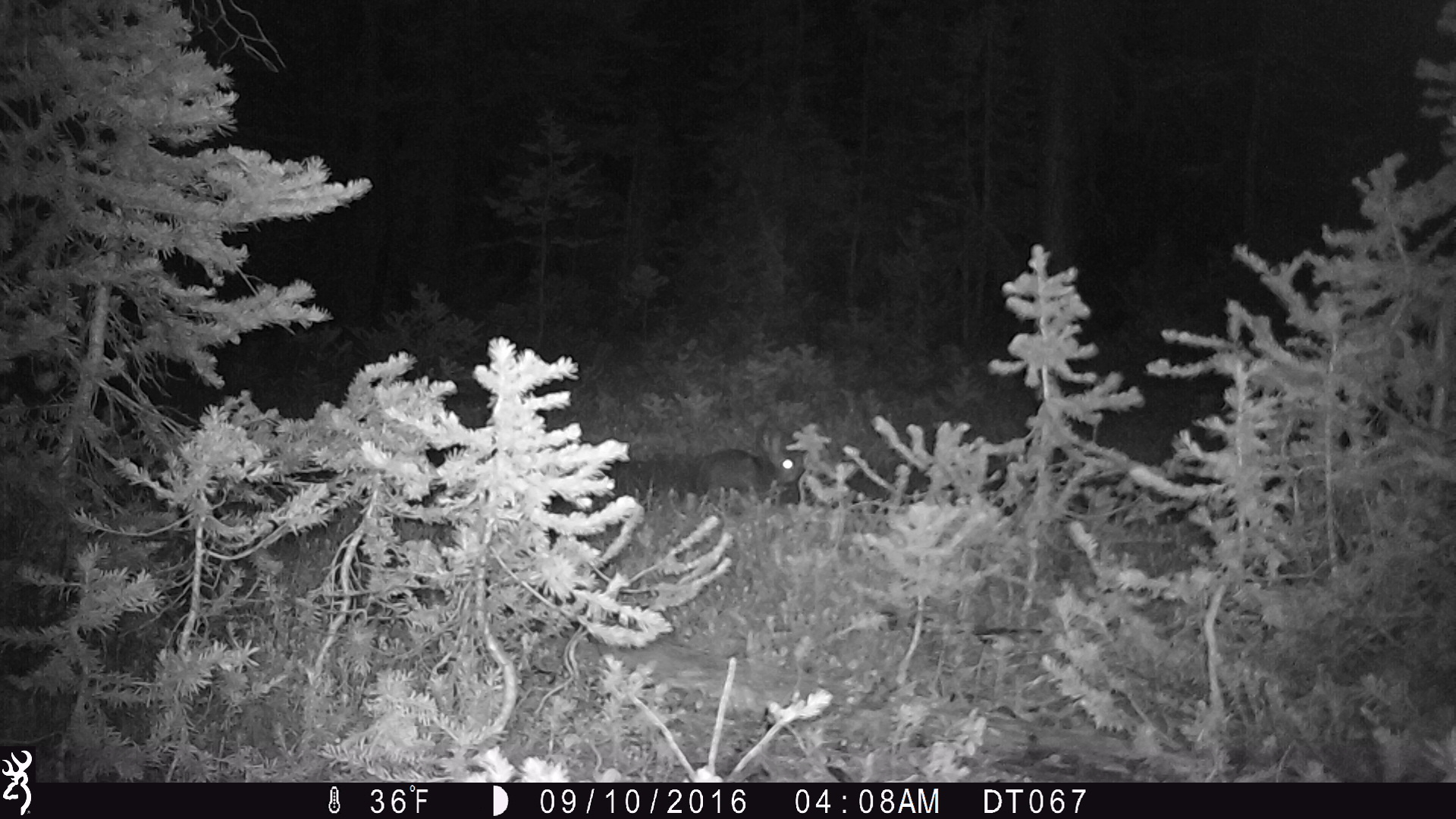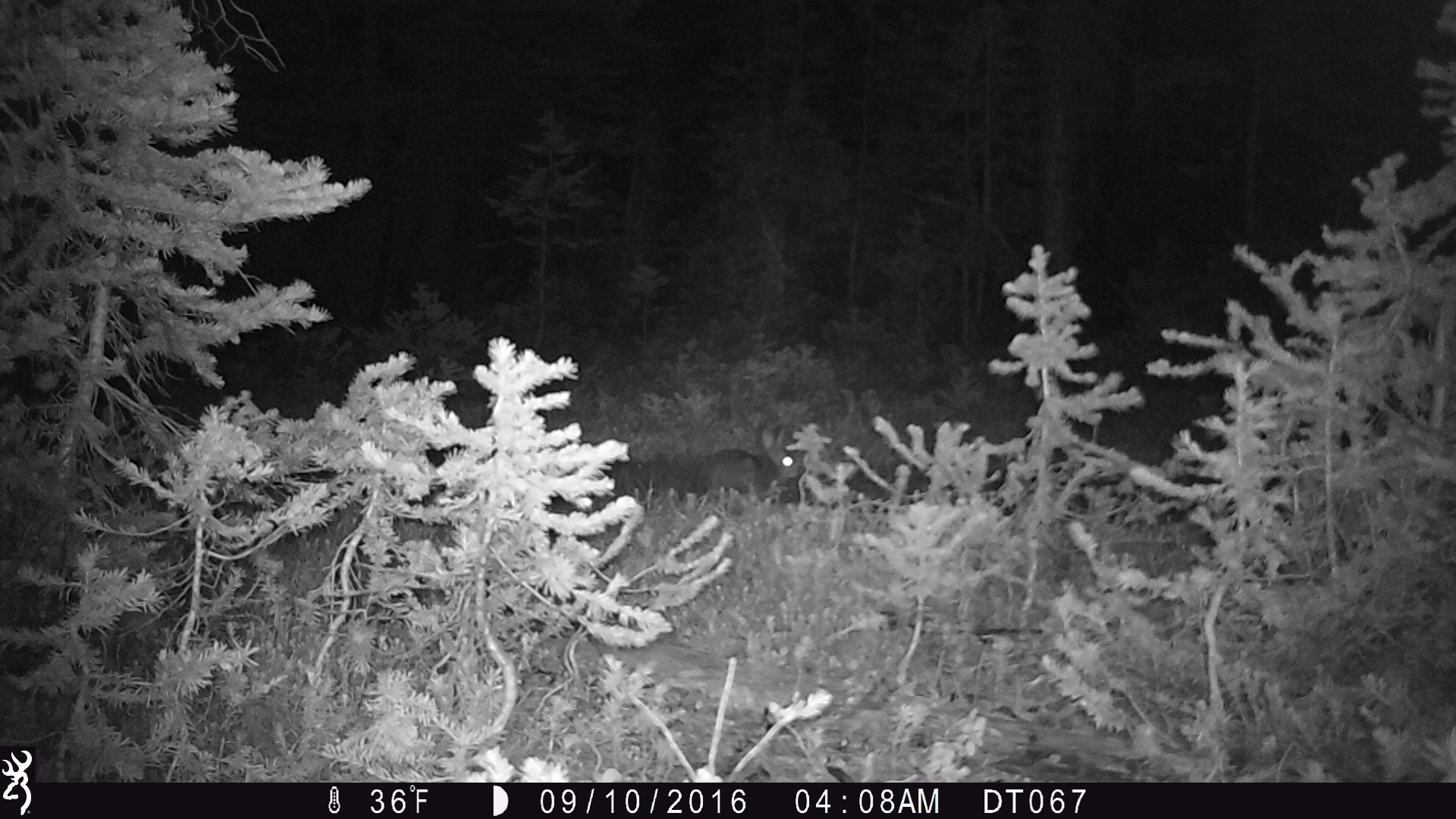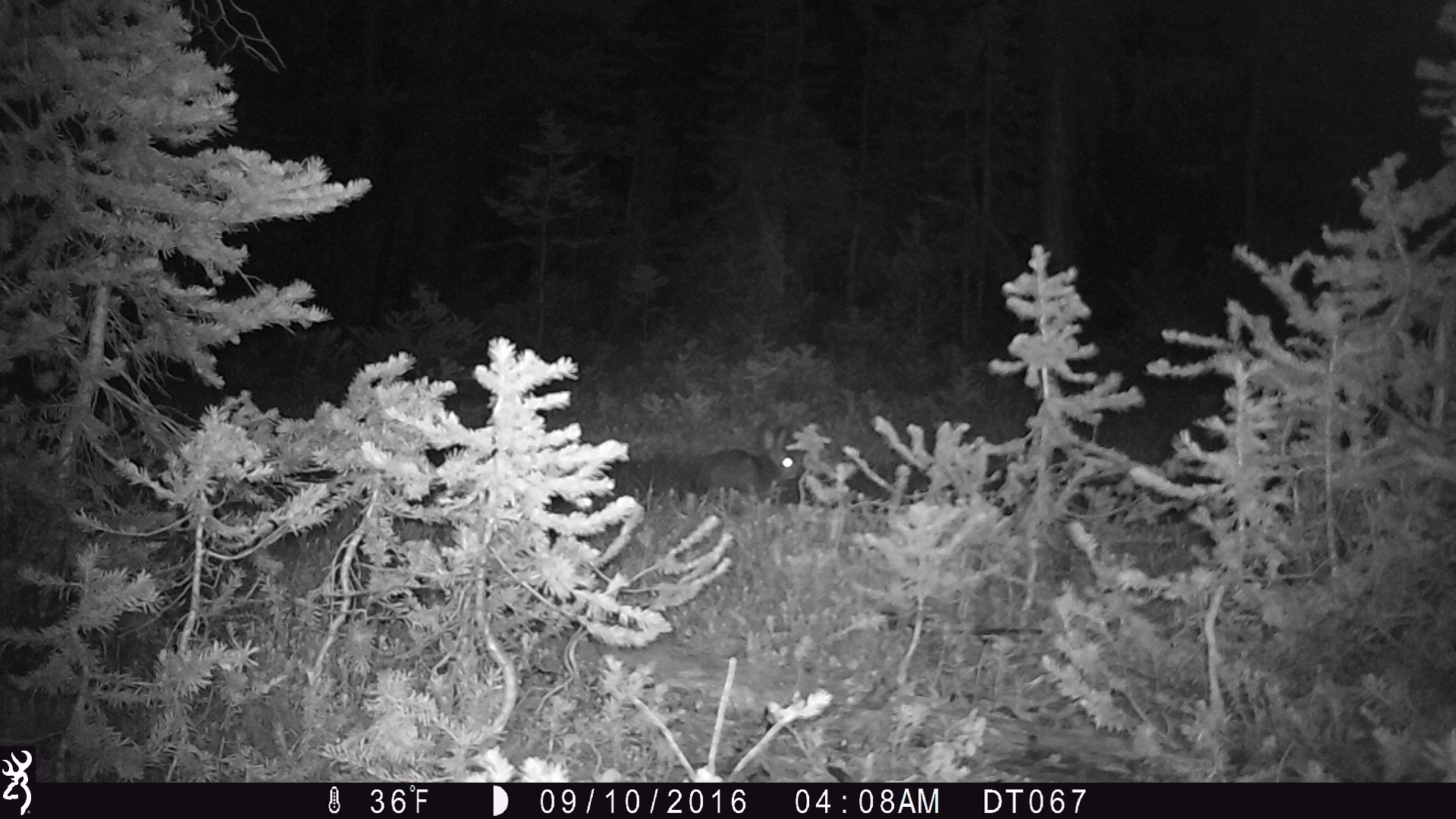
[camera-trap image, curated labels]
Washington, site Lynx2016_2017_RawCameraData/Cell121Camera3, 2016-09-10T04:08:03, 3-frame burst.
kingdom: Animalia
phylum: Chordata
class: Mammalia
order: Lagomorpha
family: Leporidae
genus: Lepus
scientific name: Lepus americanus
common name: snowshoe hare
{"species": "Lepus americanus (snowshoe hare)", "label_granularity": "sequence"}